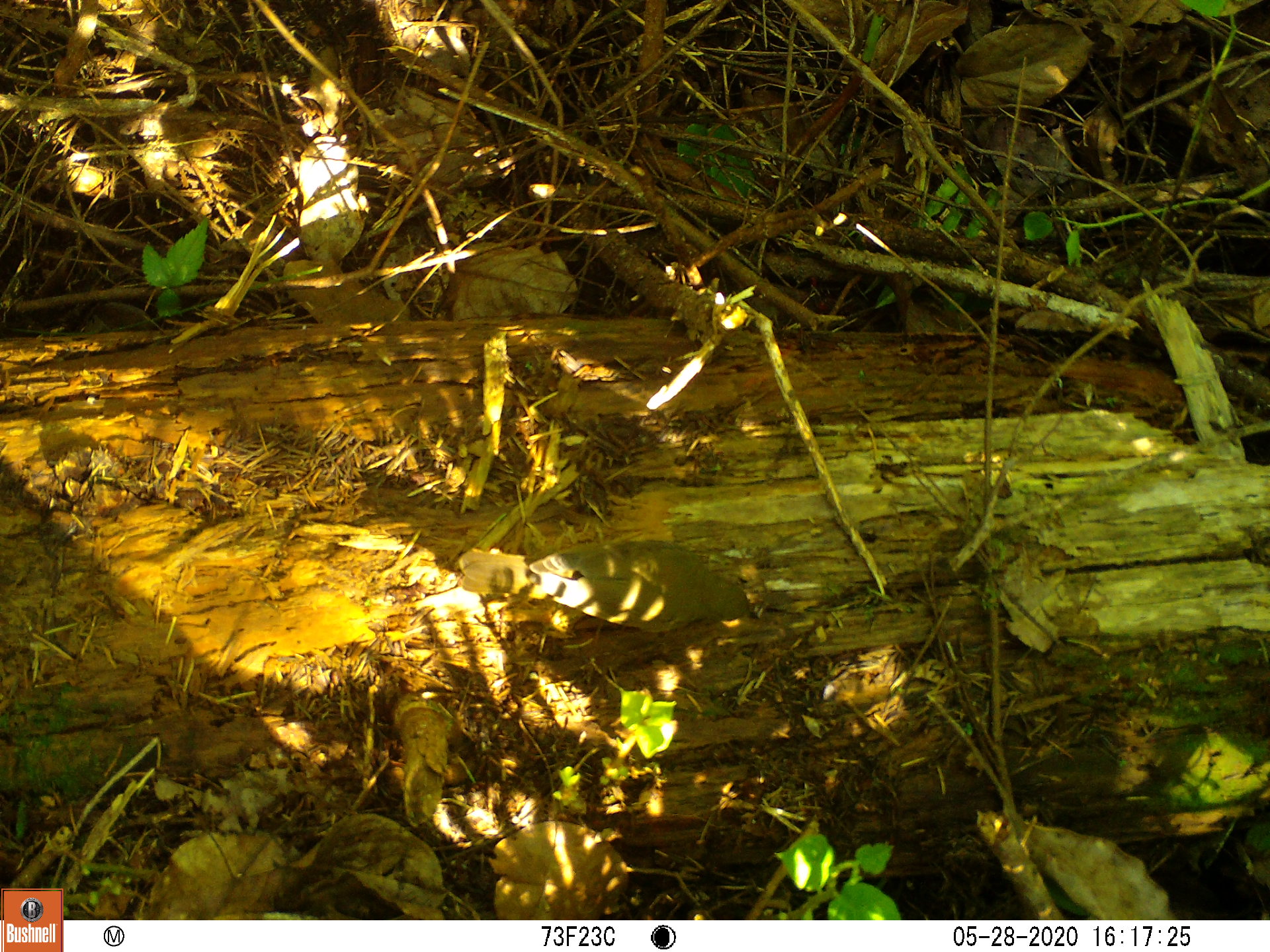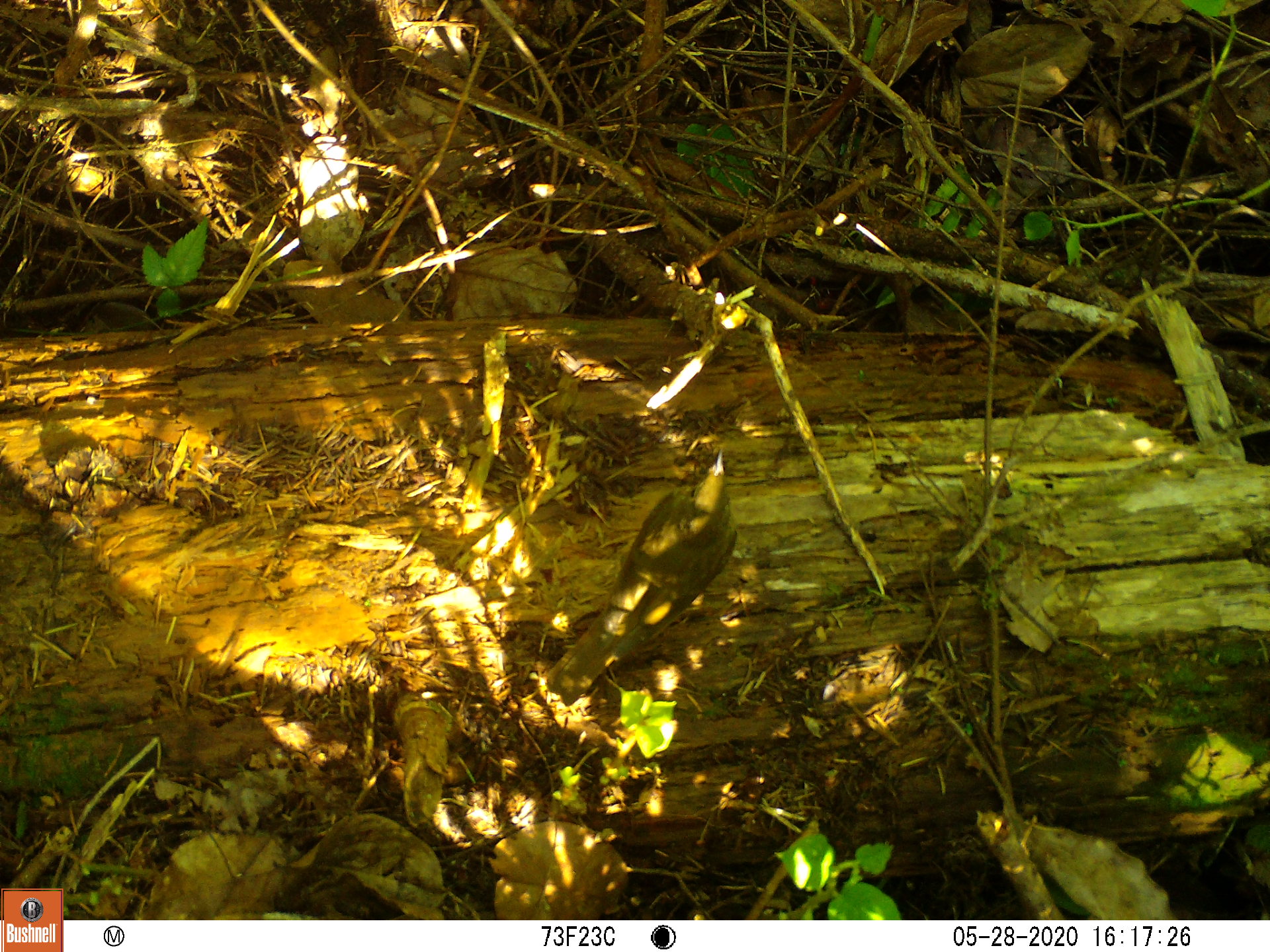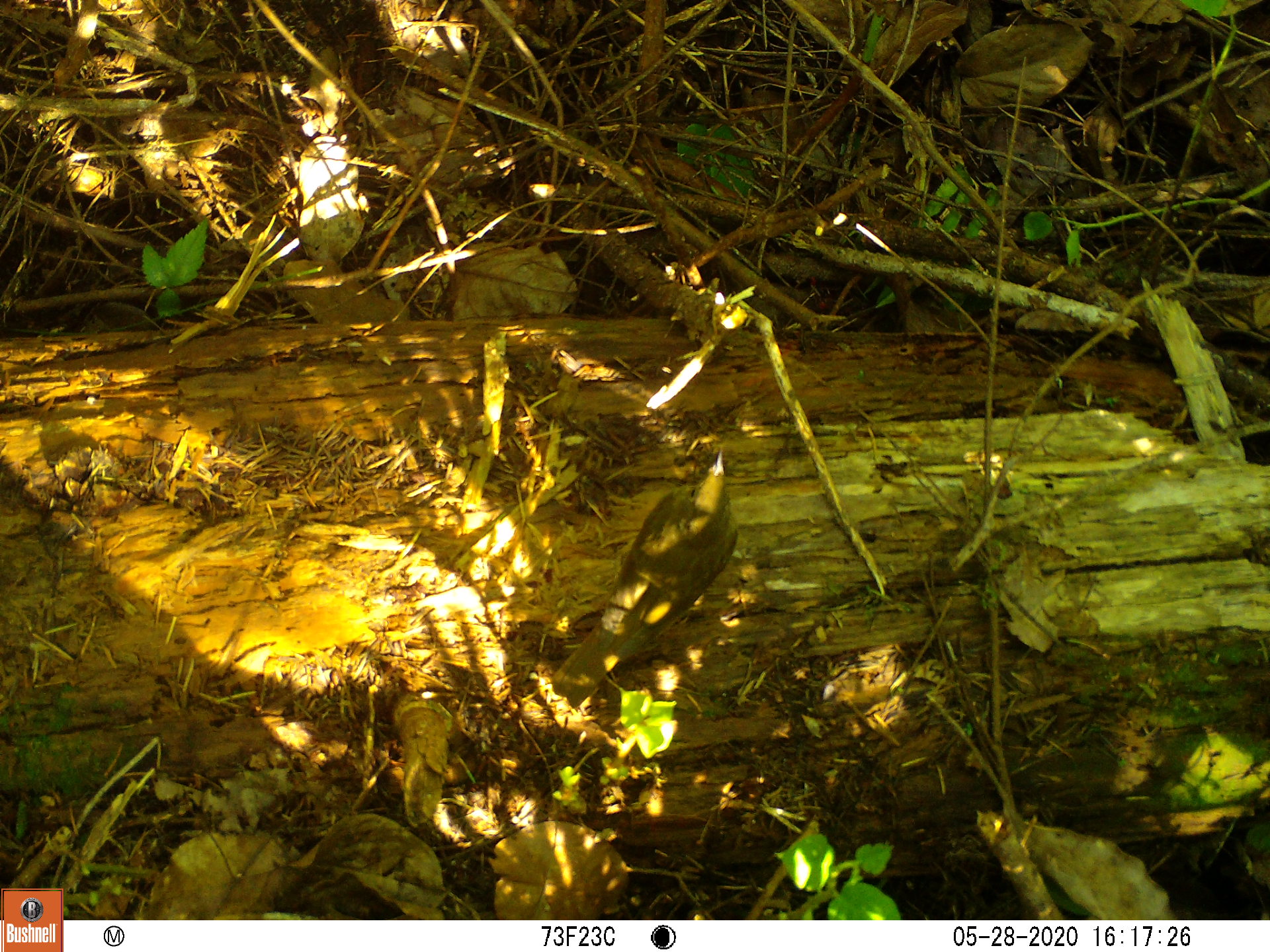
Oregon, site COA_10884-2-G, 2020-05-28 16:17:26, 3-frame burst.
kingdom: Animalia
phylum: Chordata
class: Aves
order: Passeriformes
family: Turdidae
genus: Catharus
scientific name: Catharus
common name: brown thrushes and nightingale-thrushes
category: catharus species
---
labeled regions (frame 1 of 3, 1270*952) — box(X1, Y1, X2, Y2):
catharus species: box(454, 535, 761, 642)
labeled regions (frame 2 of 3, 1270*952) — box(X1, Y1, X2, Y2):
catharus species: box(536, 449, 744, 712)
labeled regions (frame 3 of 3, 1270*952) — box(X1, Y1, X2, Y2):
catharus species: box(546, 451, 743, 718)